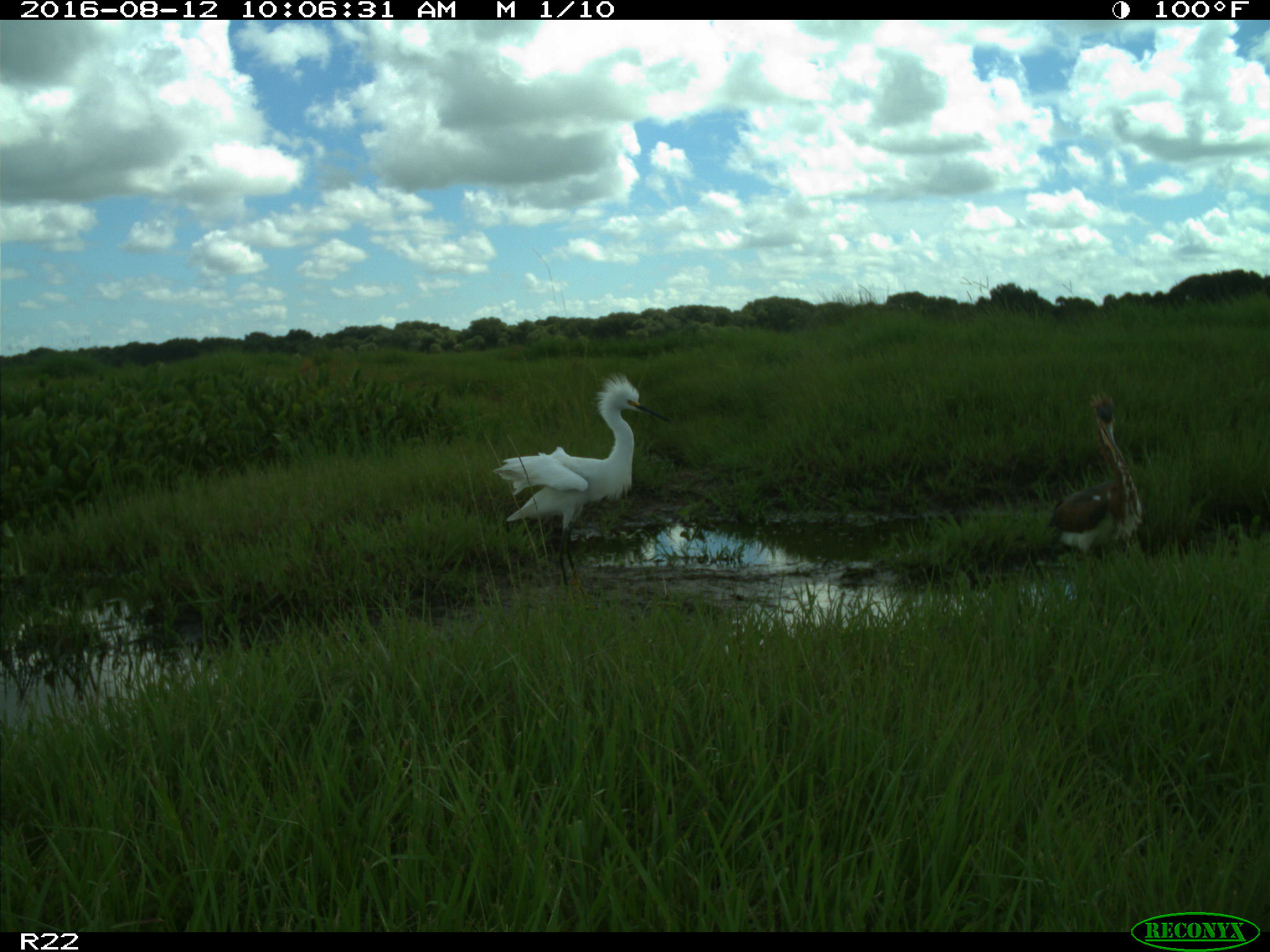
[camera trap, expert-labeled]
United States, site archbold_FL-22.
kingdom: Animalia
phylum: Chordata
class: Aves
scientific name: Aves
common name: birds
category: unidentified bird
Unidentified bird (birds) (Aves).